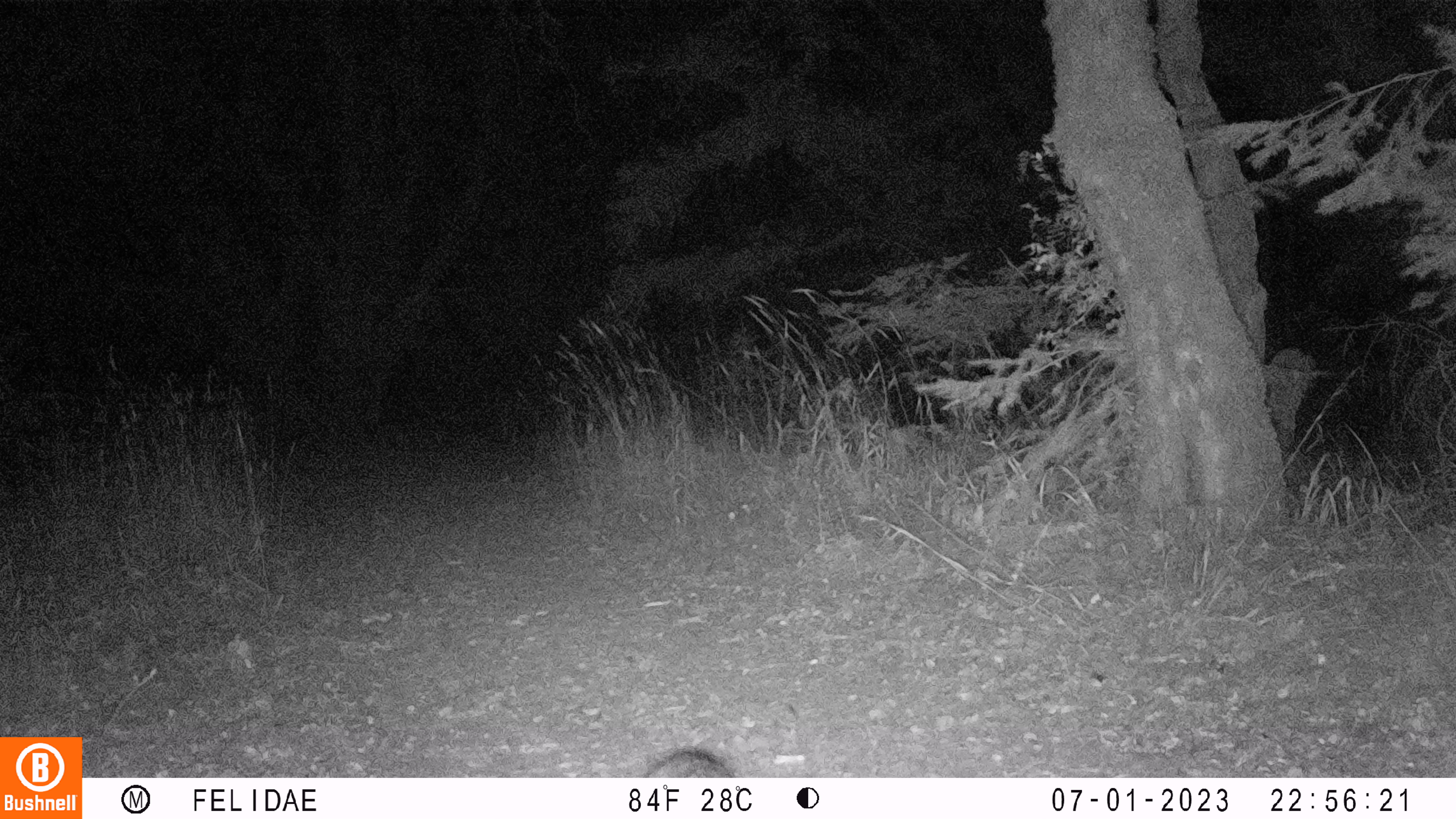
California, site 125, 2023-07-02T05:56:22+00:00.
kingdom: Animalia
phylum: Chordata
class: Mammalia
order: Carnivora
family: Canidae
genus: Urocyon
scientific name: Urocyon cinereoargenteus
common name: gray fox